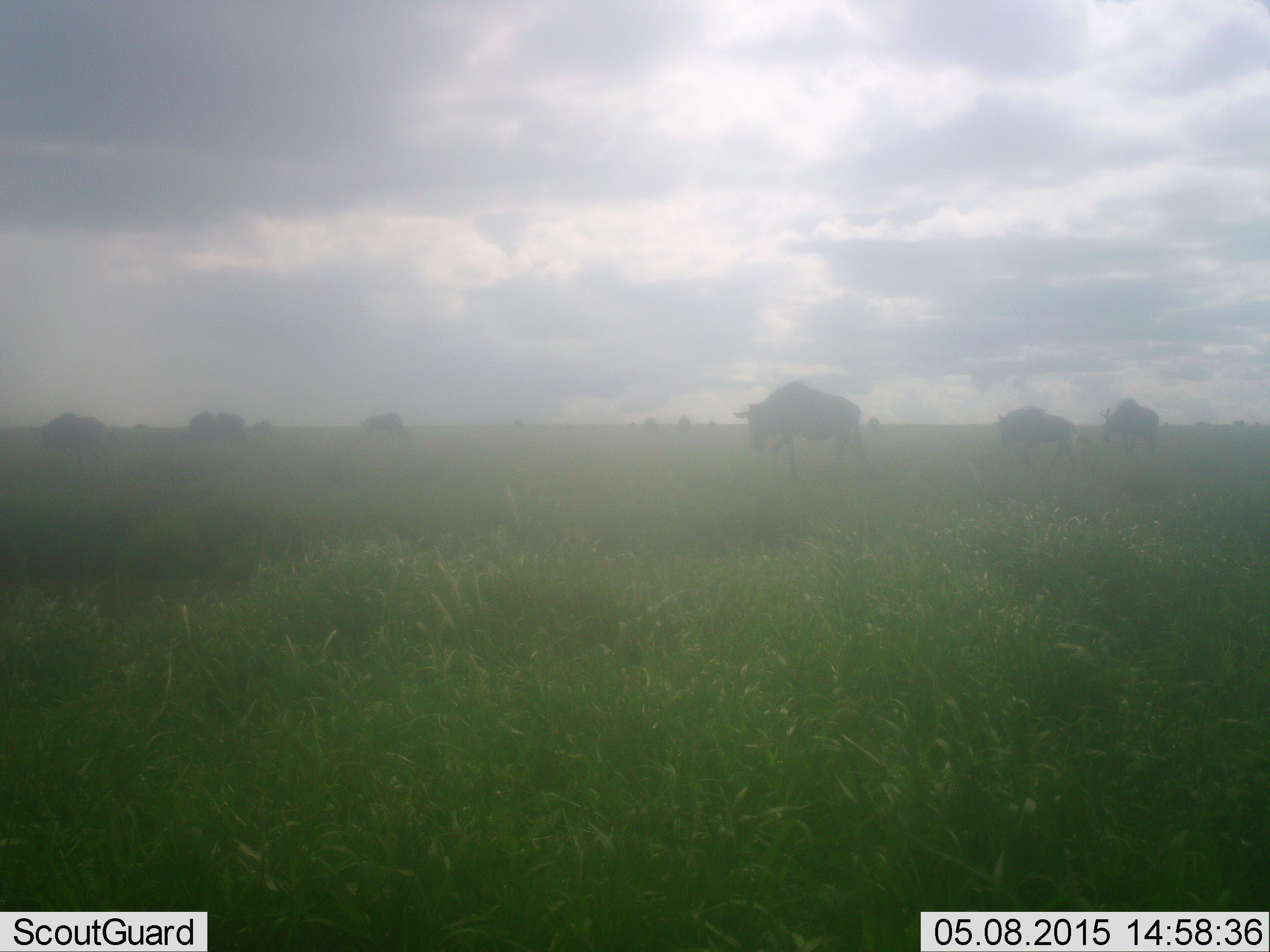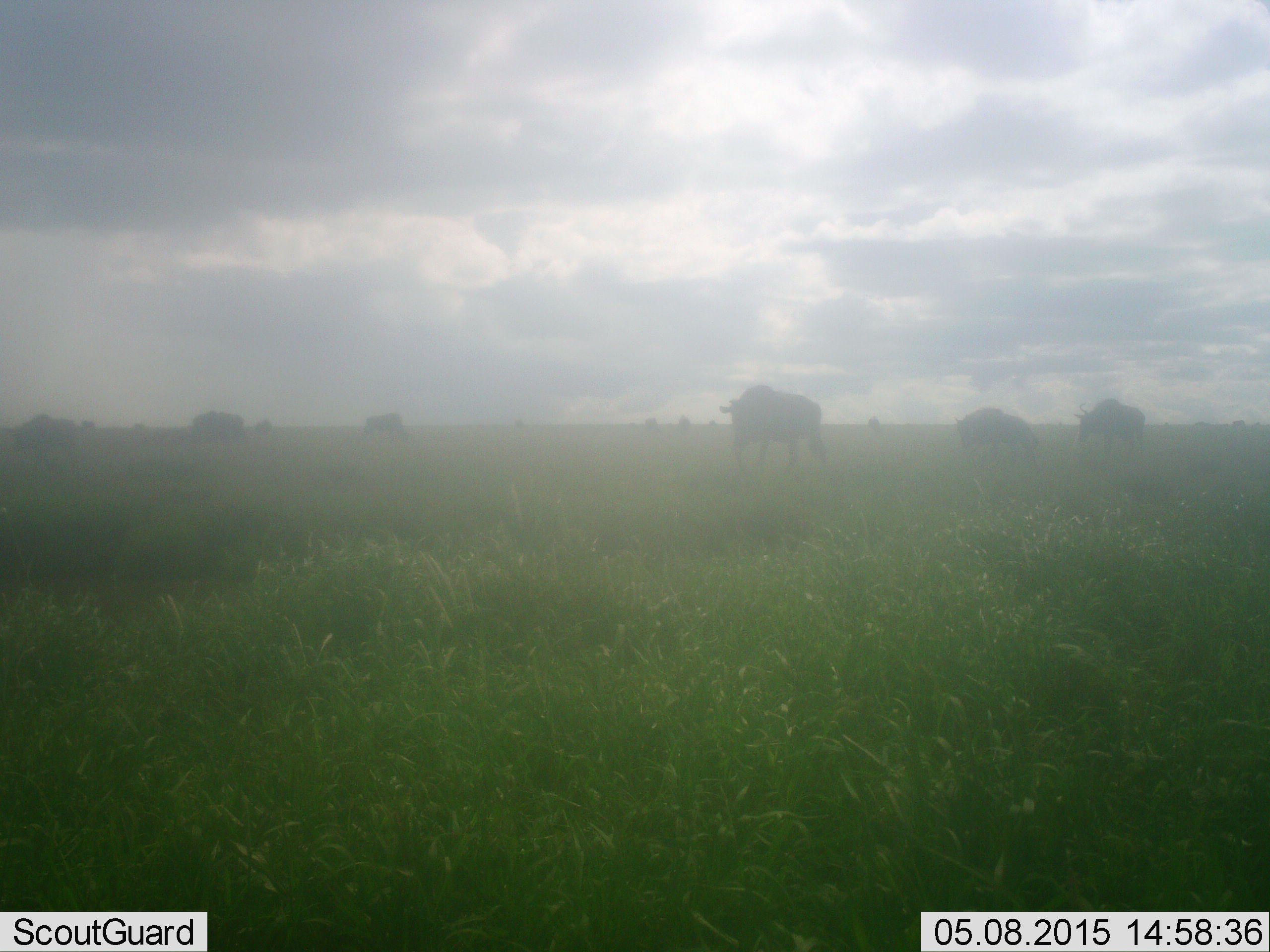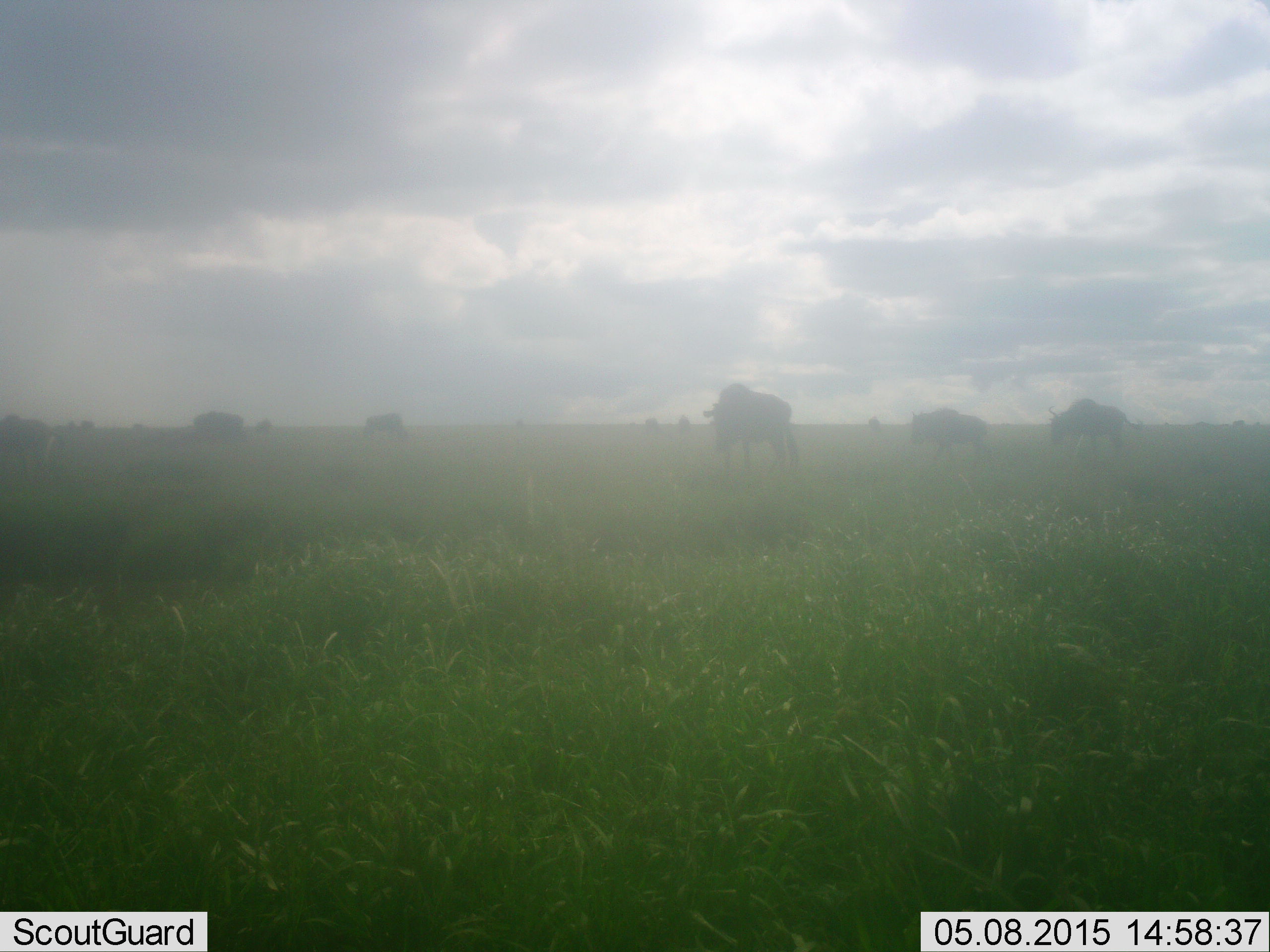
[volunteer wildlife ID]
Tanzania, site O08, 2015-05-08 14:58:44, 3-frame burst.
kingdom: Animalia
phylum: Chordata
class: Mammalia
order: Artiodactyla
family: Bovidae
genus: Connochaetes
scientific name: Connochaetes taurinus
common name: blue wildebeest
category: wildebeest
Wildebeest (blue wildebeest) (Connochaetes taurinus), count 11-50. Behavior (volunteer vote fractions): standing 40%, resting 0%, moving 100%, interacting 0%. Young present (vote fraction): 10%. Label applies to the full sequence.